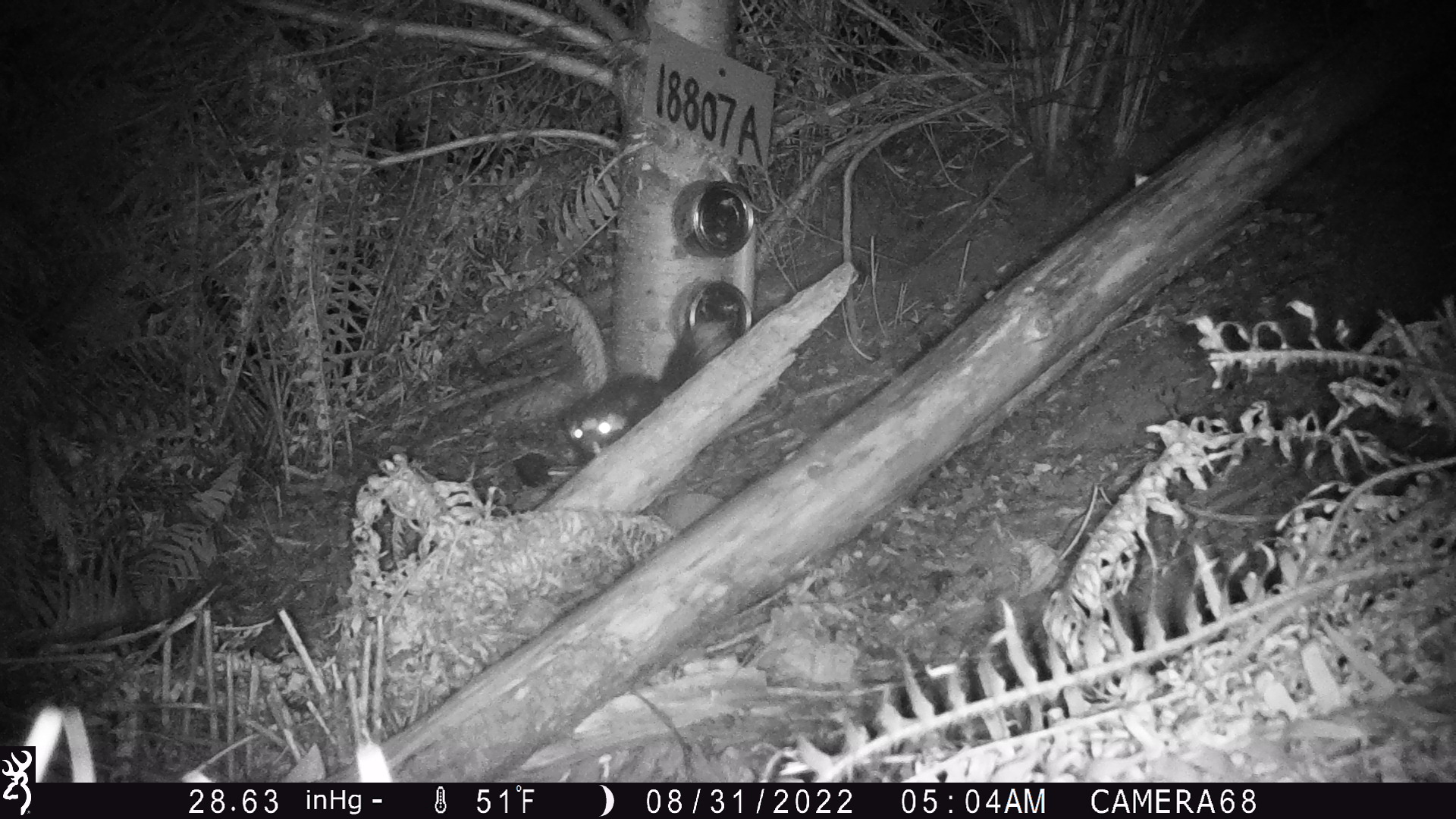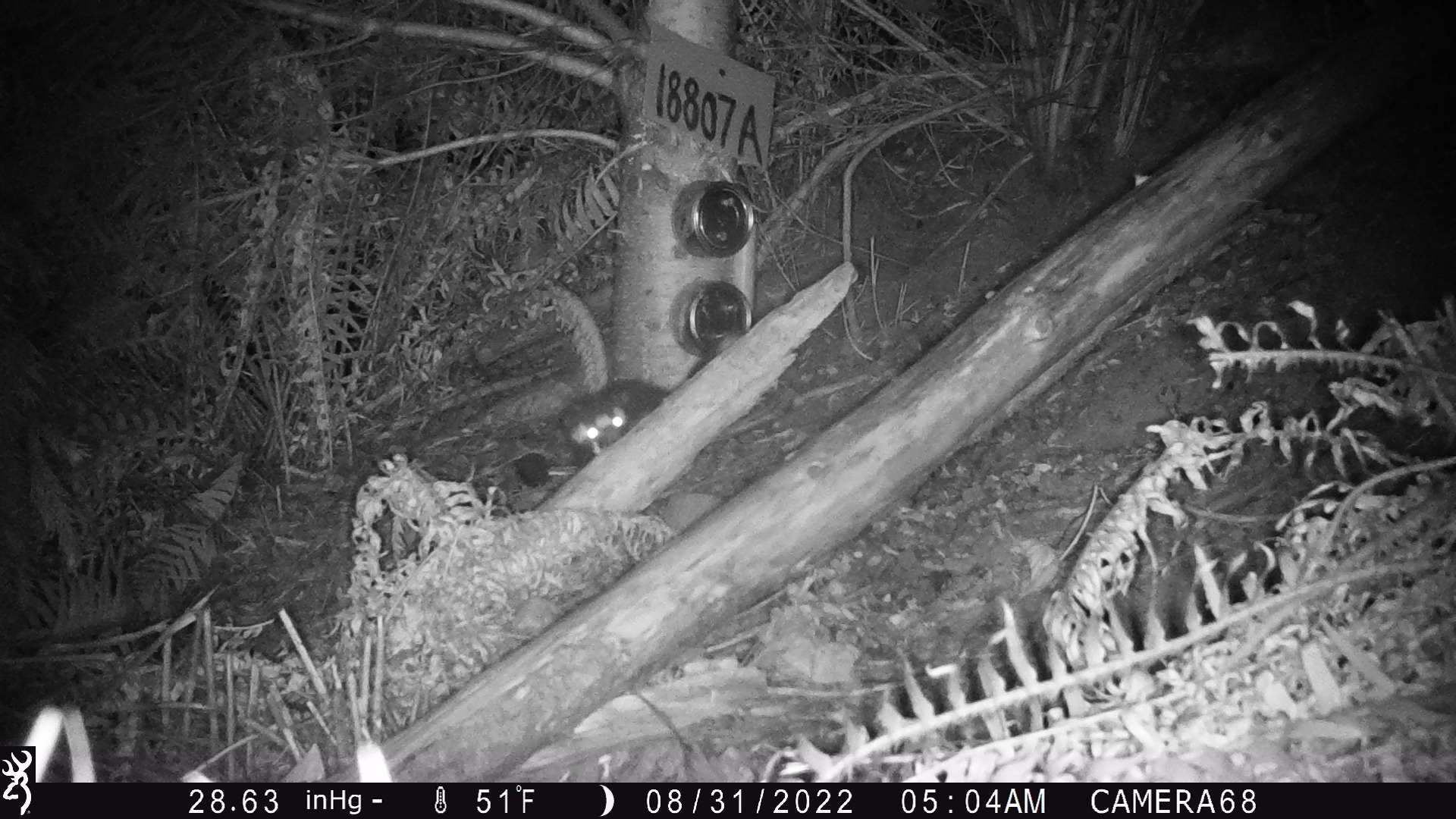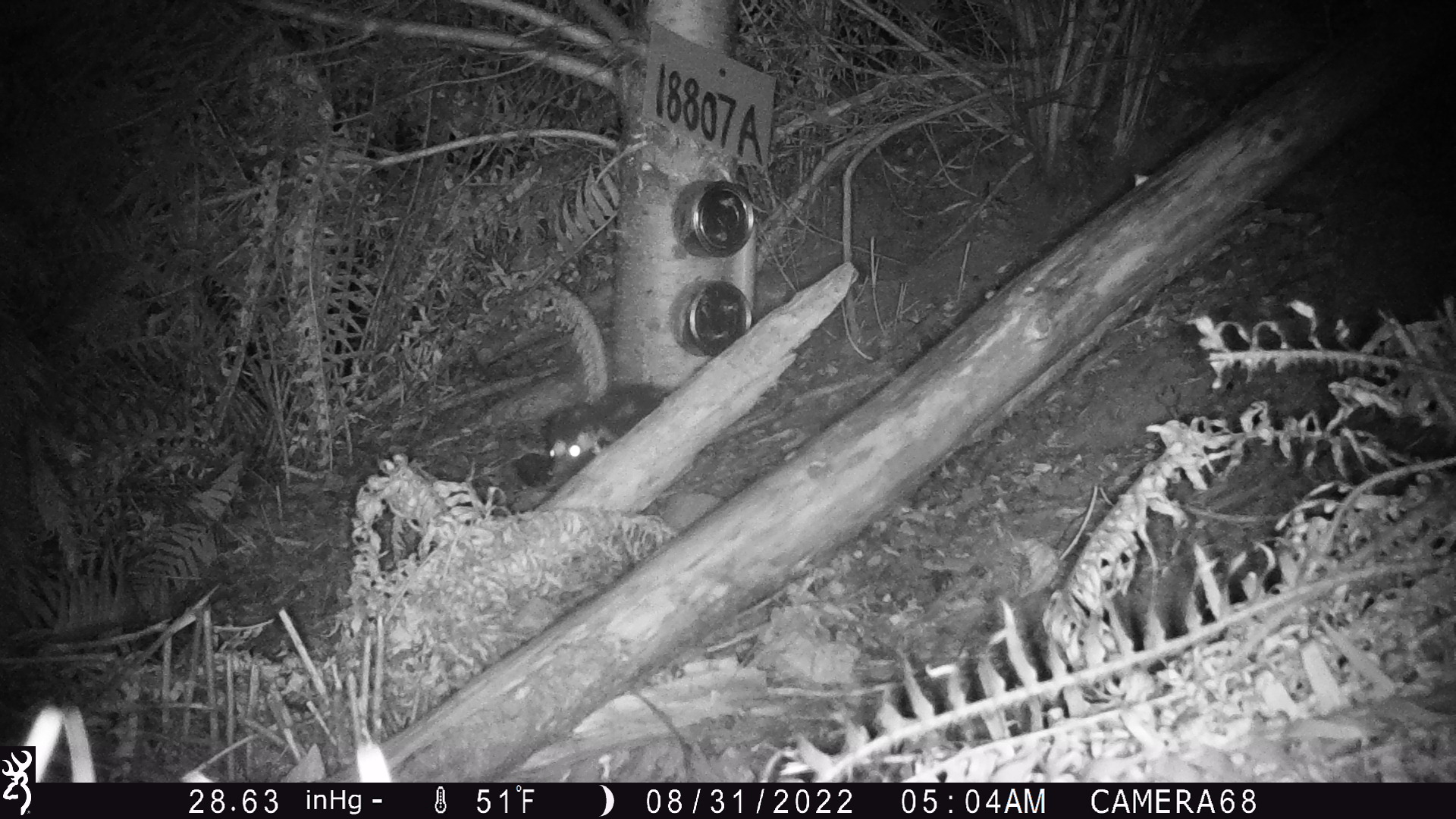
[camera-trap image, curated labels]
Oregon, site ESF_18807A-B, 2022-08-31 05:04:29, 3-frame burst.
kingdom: Animalia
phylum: Chordata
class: Mammalia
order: Carnivora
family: Mephitidae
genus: Spilogale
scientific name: Spilogale gracilis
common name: western spotted skunk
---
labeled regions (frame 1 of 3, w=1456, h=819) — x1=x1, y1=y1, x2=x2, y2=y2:
western spotted skunk: x1=558, y1=319, x2=725, y2=467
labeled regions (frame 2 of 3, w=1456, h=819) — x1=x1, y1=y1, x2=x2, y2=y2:
western spotted skunk: x1=555, y1=370, x2=676, y2=467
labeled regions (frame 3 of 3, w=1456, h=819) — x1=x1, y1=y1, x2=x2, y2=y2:
western spotted skunk: x1=539, y1=374, x2=672, y2=485